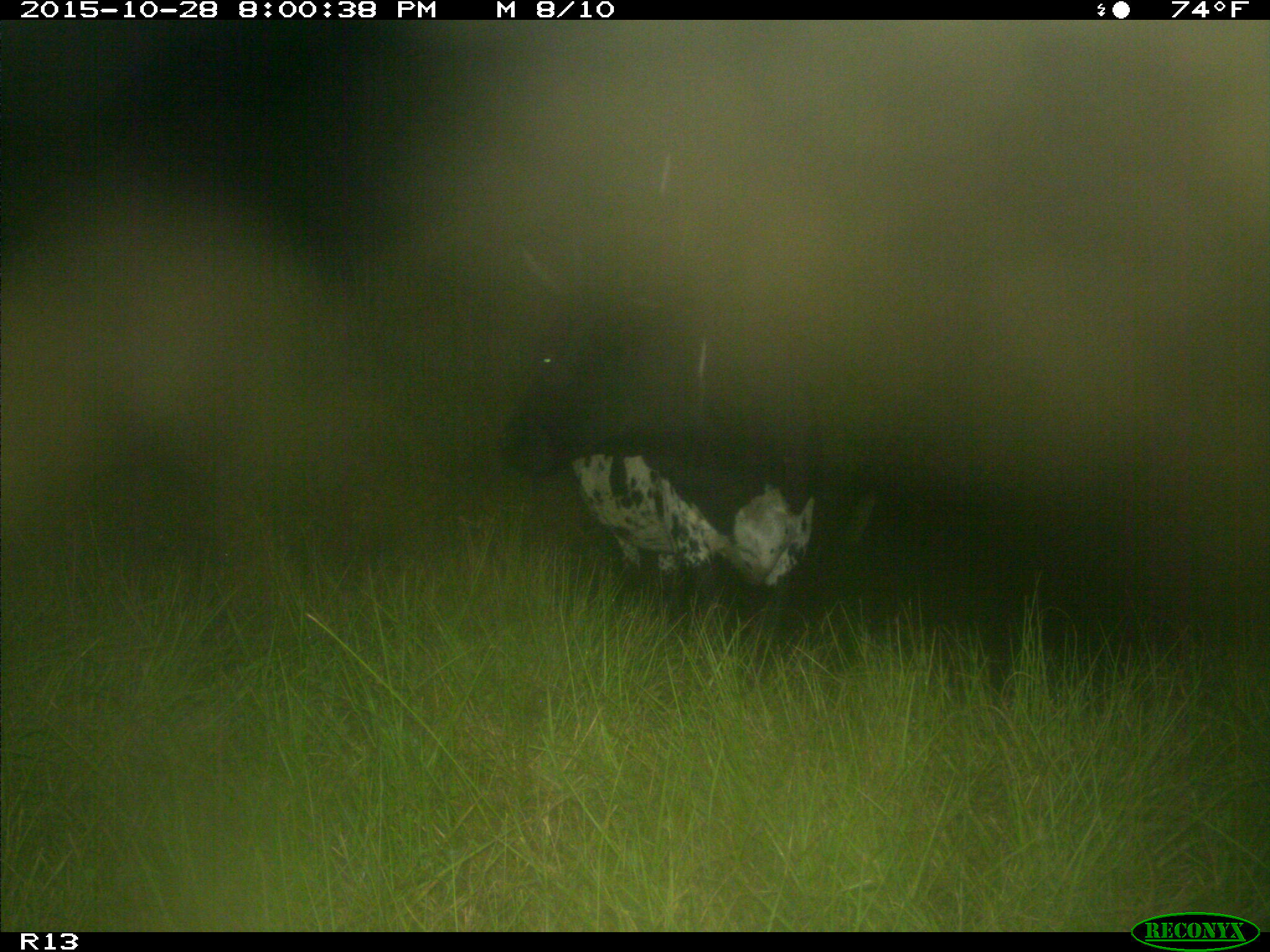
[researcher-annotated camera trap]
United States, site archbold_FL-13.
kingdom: Animalia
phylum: Chordata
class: Mammalia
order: Artiodactyla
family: Bovidae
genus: Bos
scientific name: Bos taurus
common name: domestic cow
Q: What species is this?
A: Bos taurus (domestic cow).